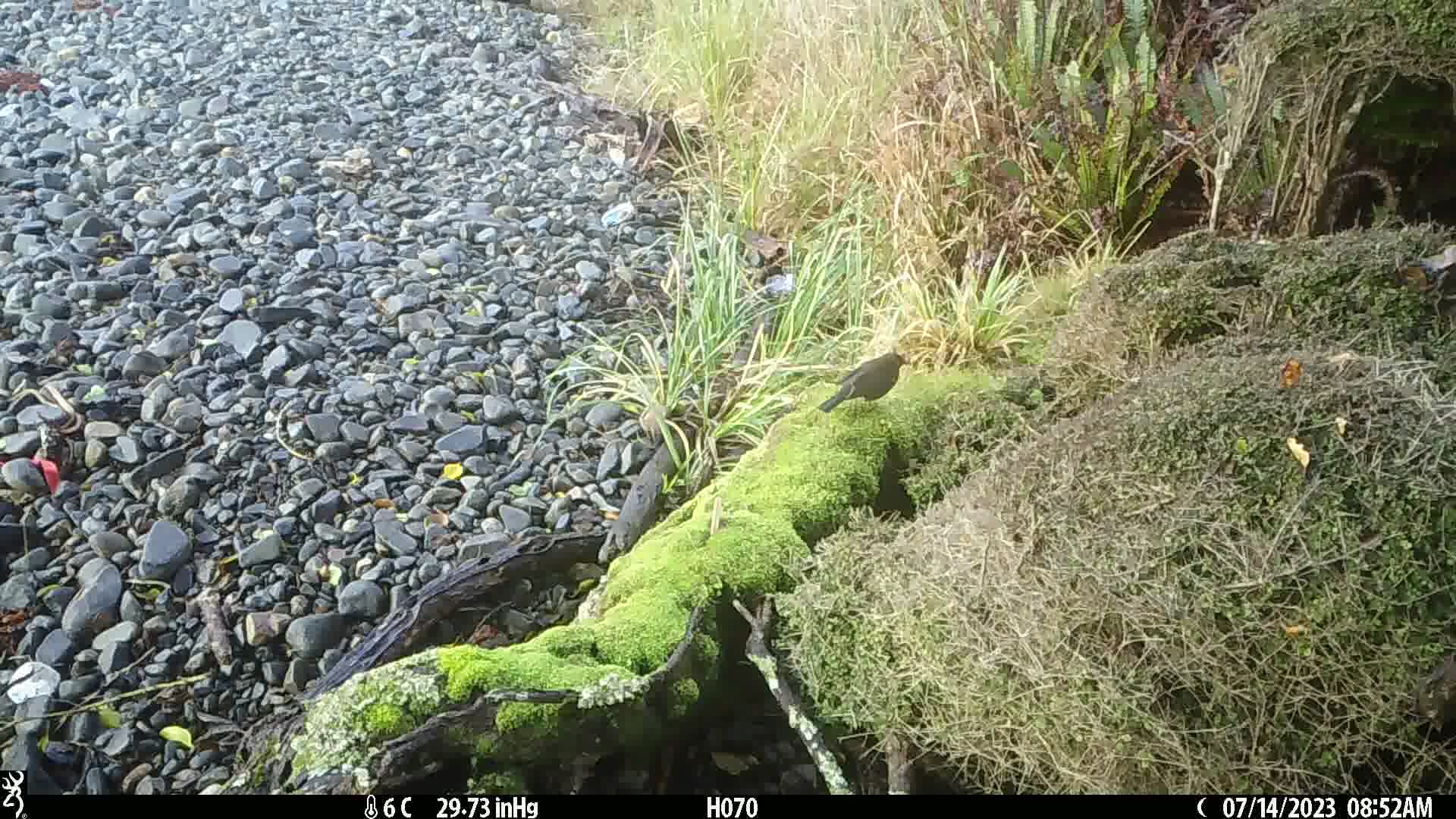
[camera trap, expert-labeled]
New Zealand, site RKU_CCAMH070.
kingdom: Animalia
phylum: Chordata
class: Aves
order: Passeriformes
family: Turdidae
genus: Turdus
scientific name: Turdus merula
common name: eurasian blackbird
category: blackbird